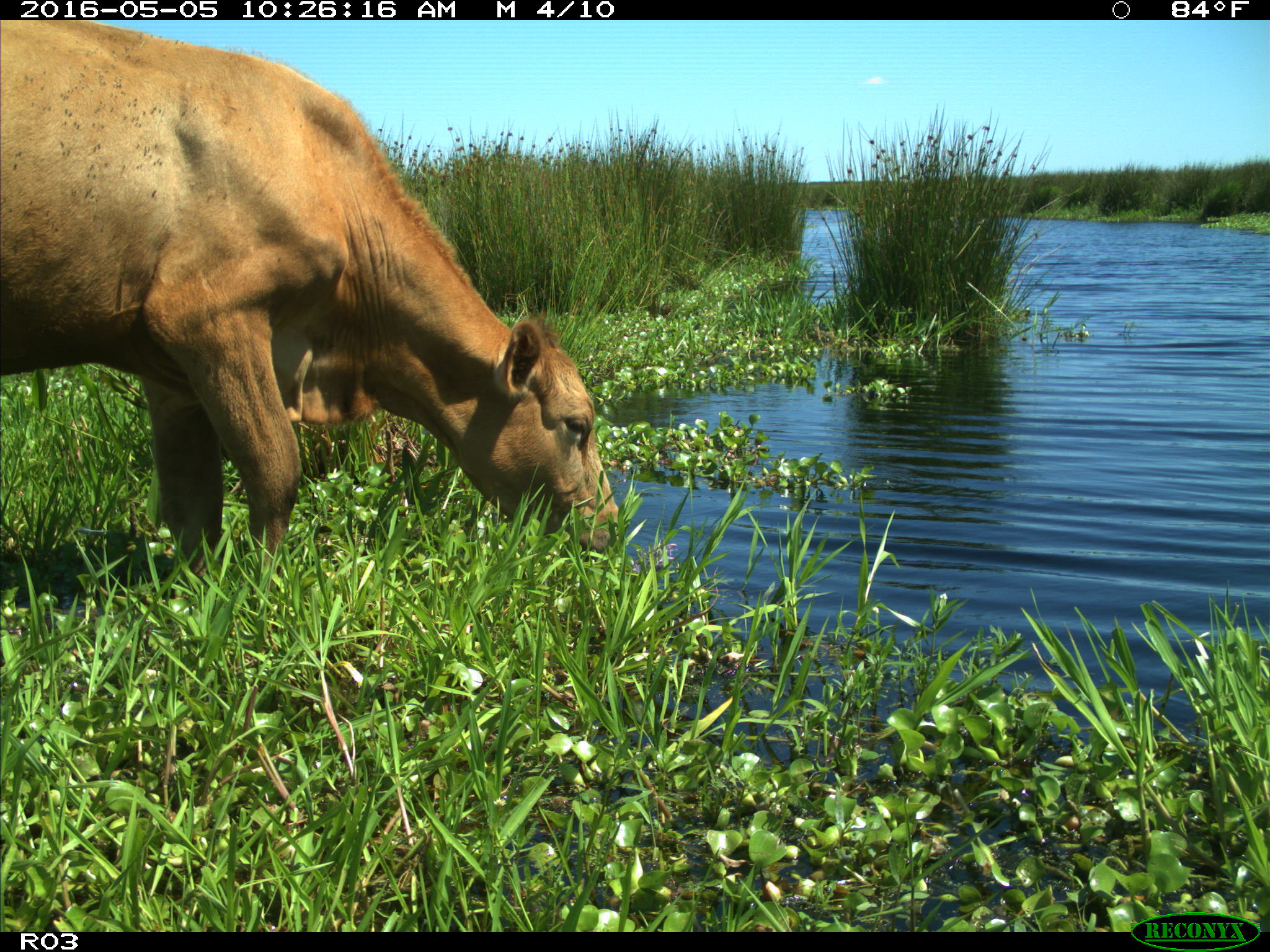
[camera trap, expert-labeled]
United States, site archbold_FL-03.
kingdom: Animalia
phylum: Chordata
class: Mammalia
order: Artiodactyla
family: Bovidae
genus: Bos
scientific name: Bos taurus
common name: domestic cow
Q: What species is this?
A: Bos taurus (domestic cow).